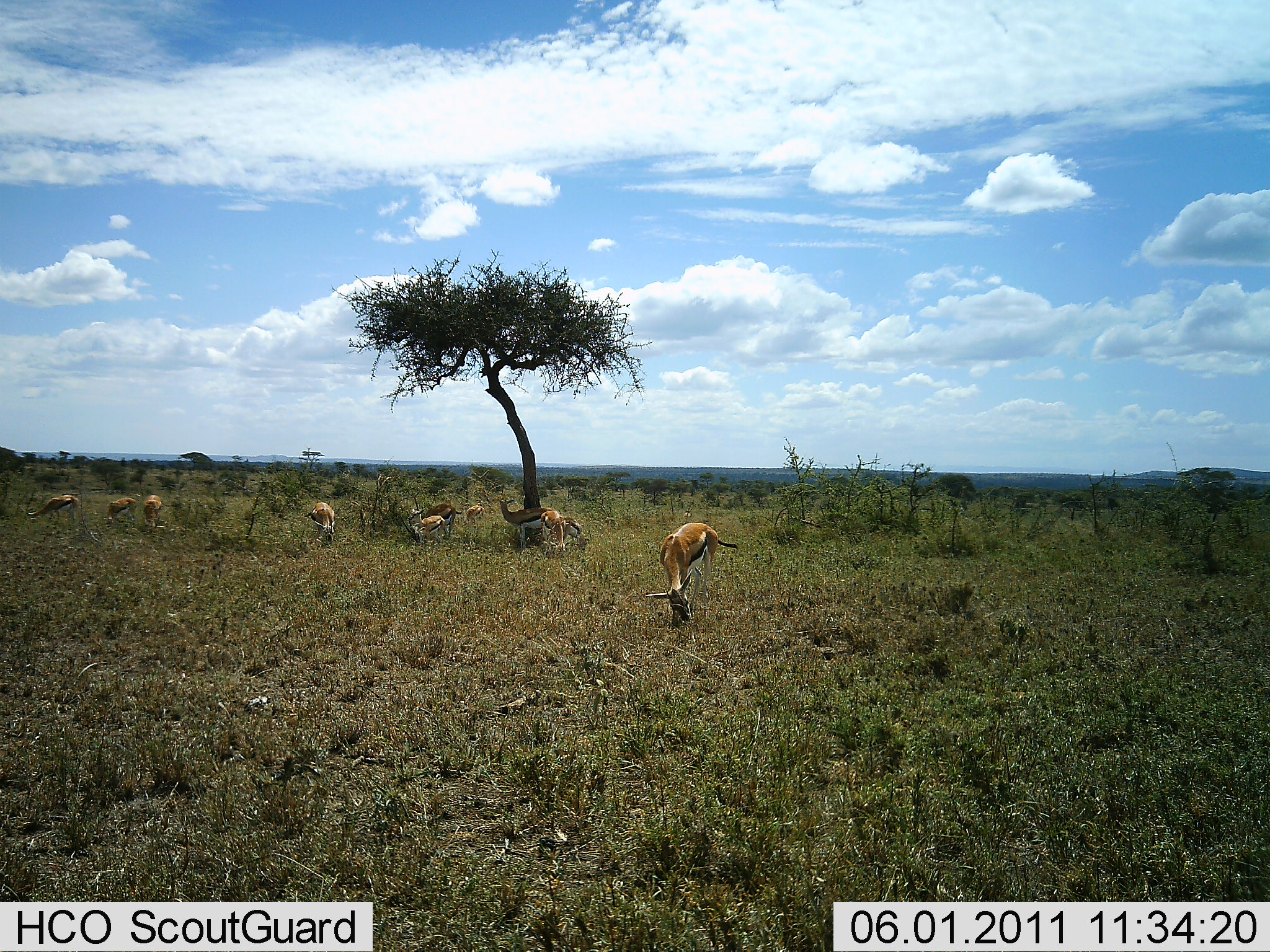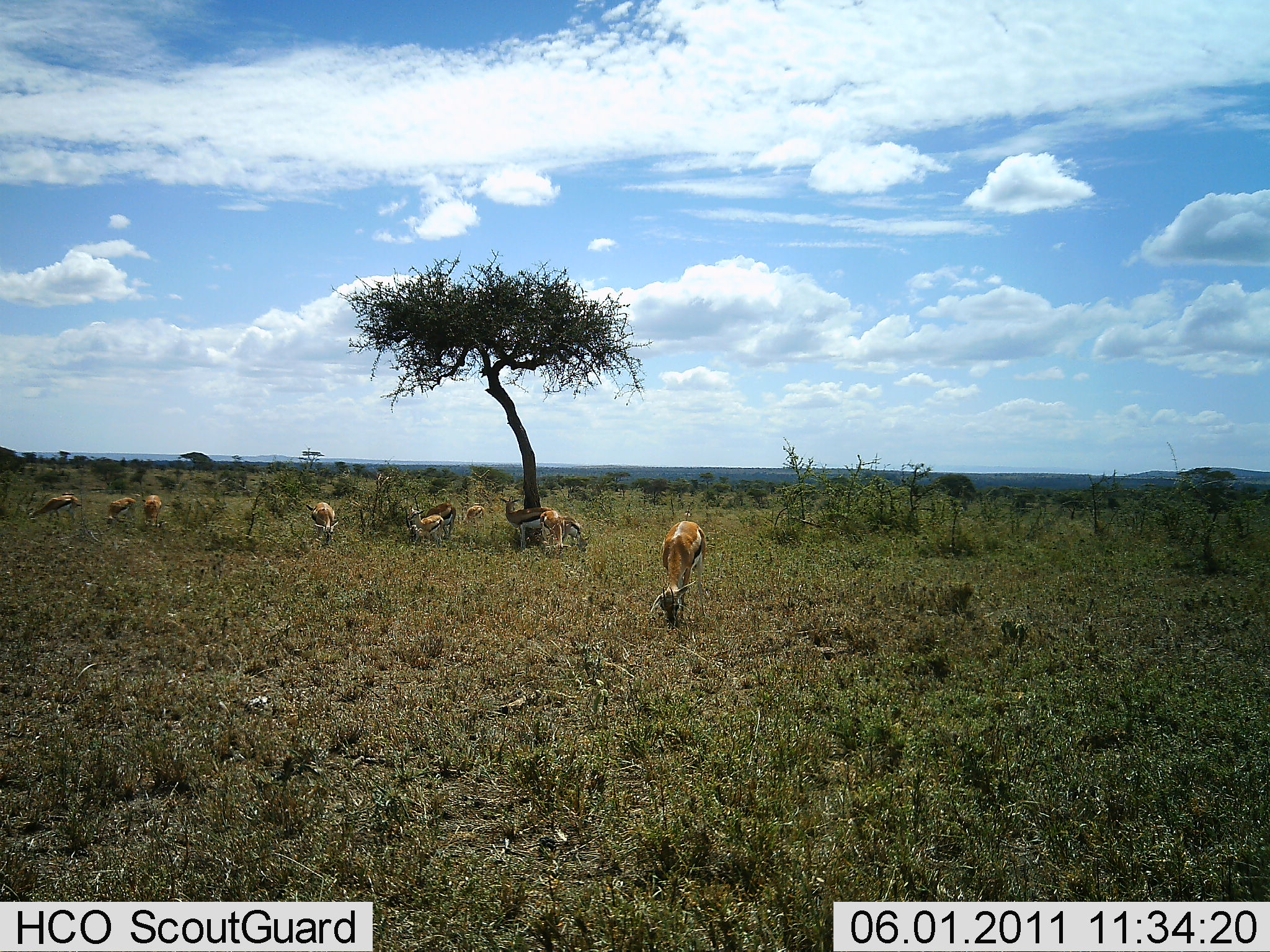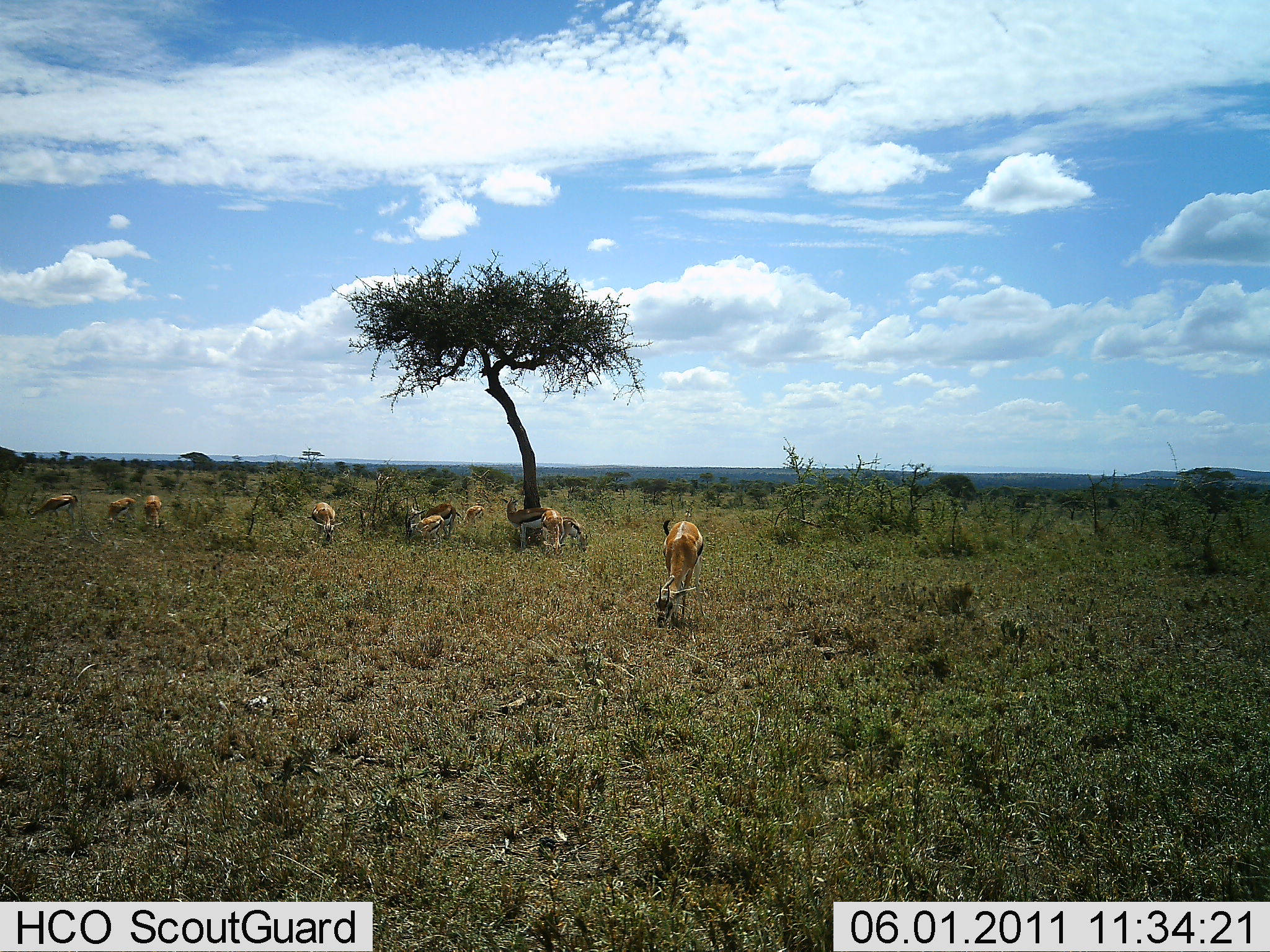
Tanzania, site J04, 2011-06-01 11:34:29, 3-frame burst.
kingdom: Animalia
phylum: Chordata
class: Mammalia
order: Artiodactyla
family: Bovidae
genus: Eudorcas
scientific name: Eudorcas thomsonii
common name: thomson's gazelle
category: gazellethomsons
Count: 10.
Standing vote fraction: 55%.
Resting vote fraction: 9%.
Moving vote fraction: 9%.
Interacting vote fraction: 0%.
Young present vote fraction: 9%.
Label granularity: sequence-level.